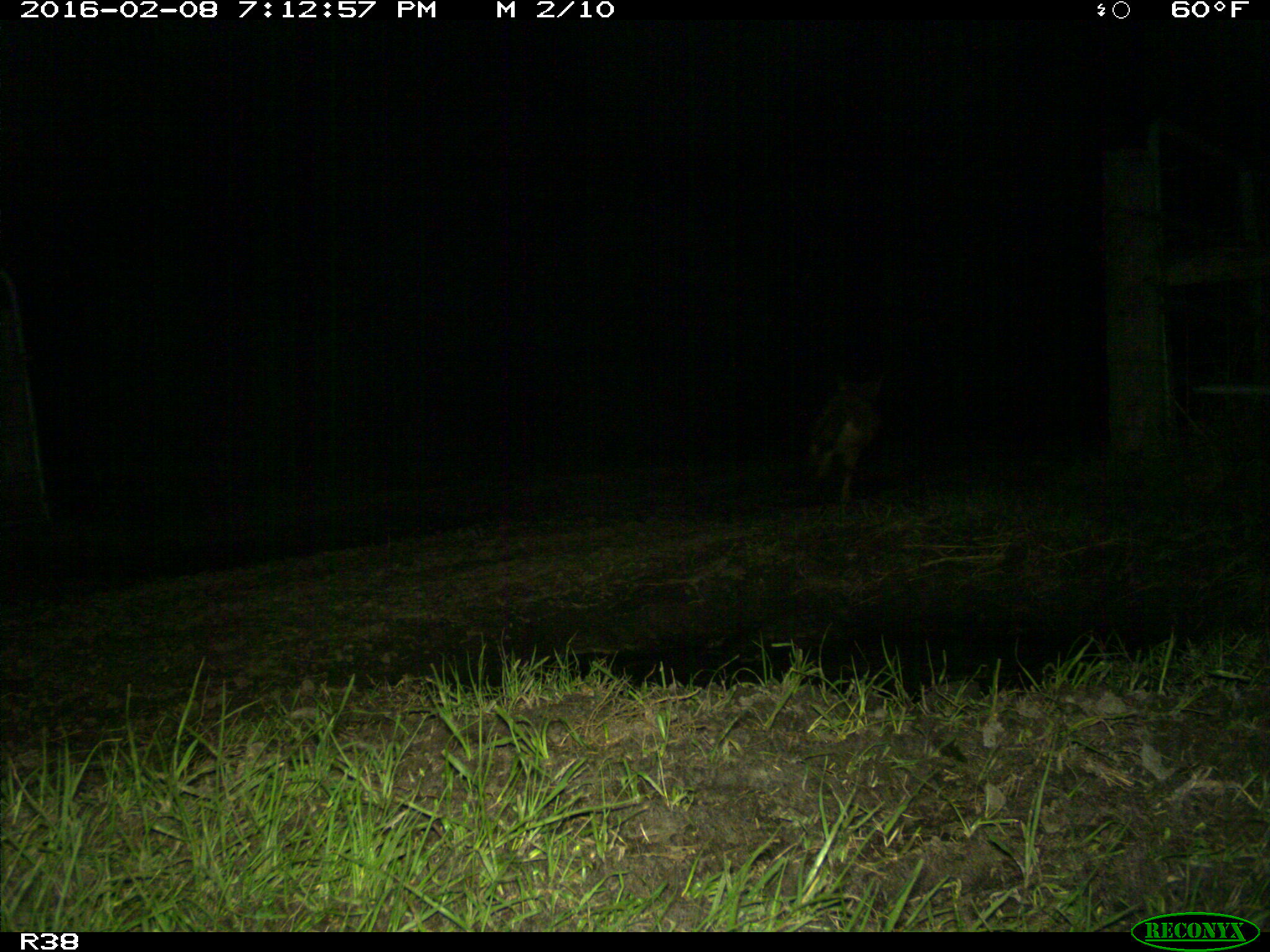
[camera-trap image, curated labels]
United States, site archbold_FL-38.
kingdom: Animalia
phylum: Chordata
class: Mammalia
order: Carnivora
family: Canidae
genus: Canis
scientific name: Canis latrans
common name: coyote